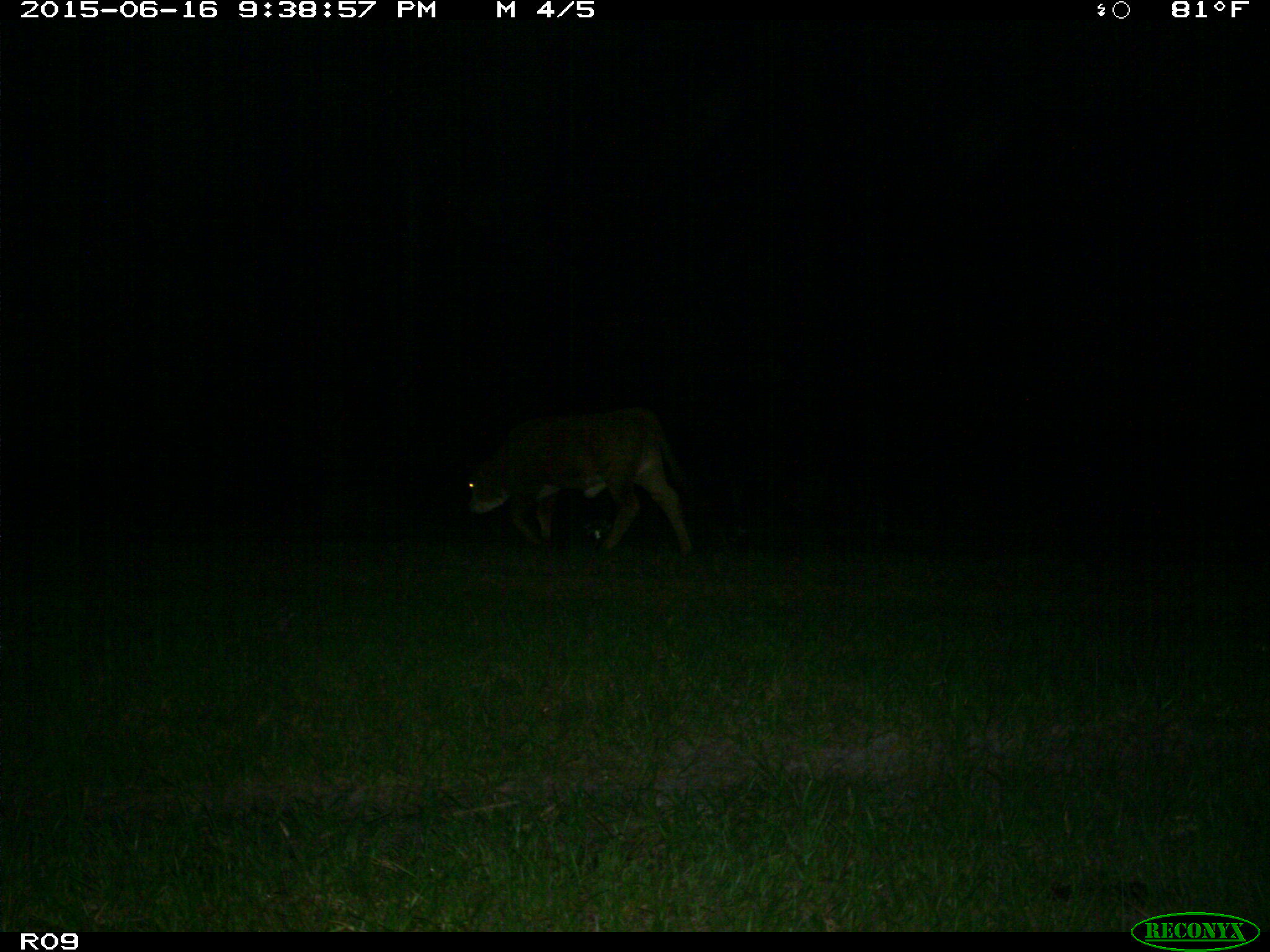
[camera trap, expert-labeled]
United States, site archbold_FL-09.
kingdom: Animalia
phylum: Chordata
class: Mammalia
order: Artiodactyla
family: Bovidae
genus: Bos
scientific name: Bos taurus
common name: domestic cow